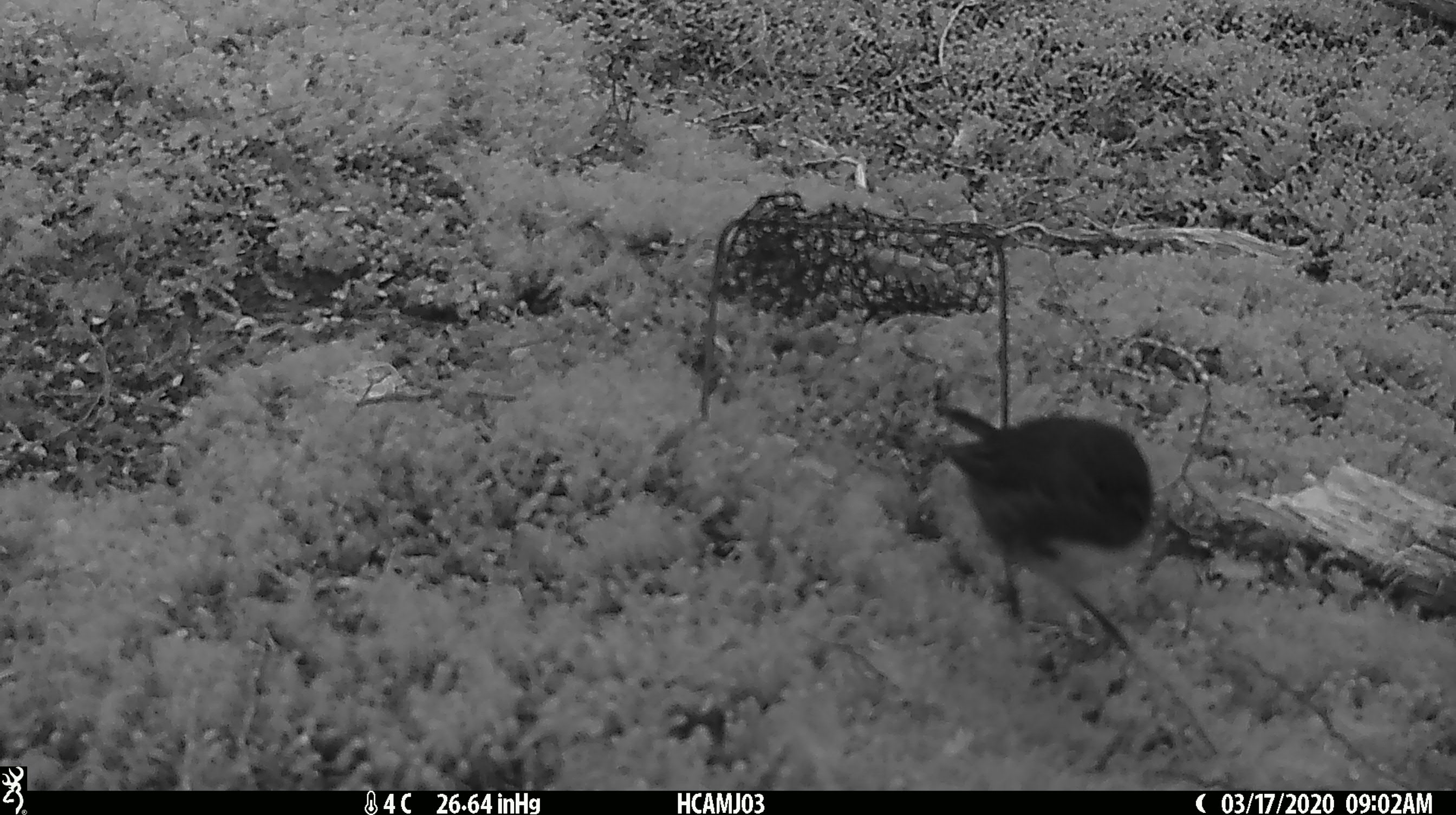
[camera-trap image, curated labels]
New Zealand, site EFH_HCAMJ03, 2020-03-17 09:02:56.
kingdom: Animalia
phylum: Chordata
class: Aves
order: Passeriformes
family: Petroicidae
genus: Petroica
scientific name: Petroica australis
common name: new zealand robin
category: robin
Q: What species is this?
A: Robin (new zealand robin) (Petroica australis).